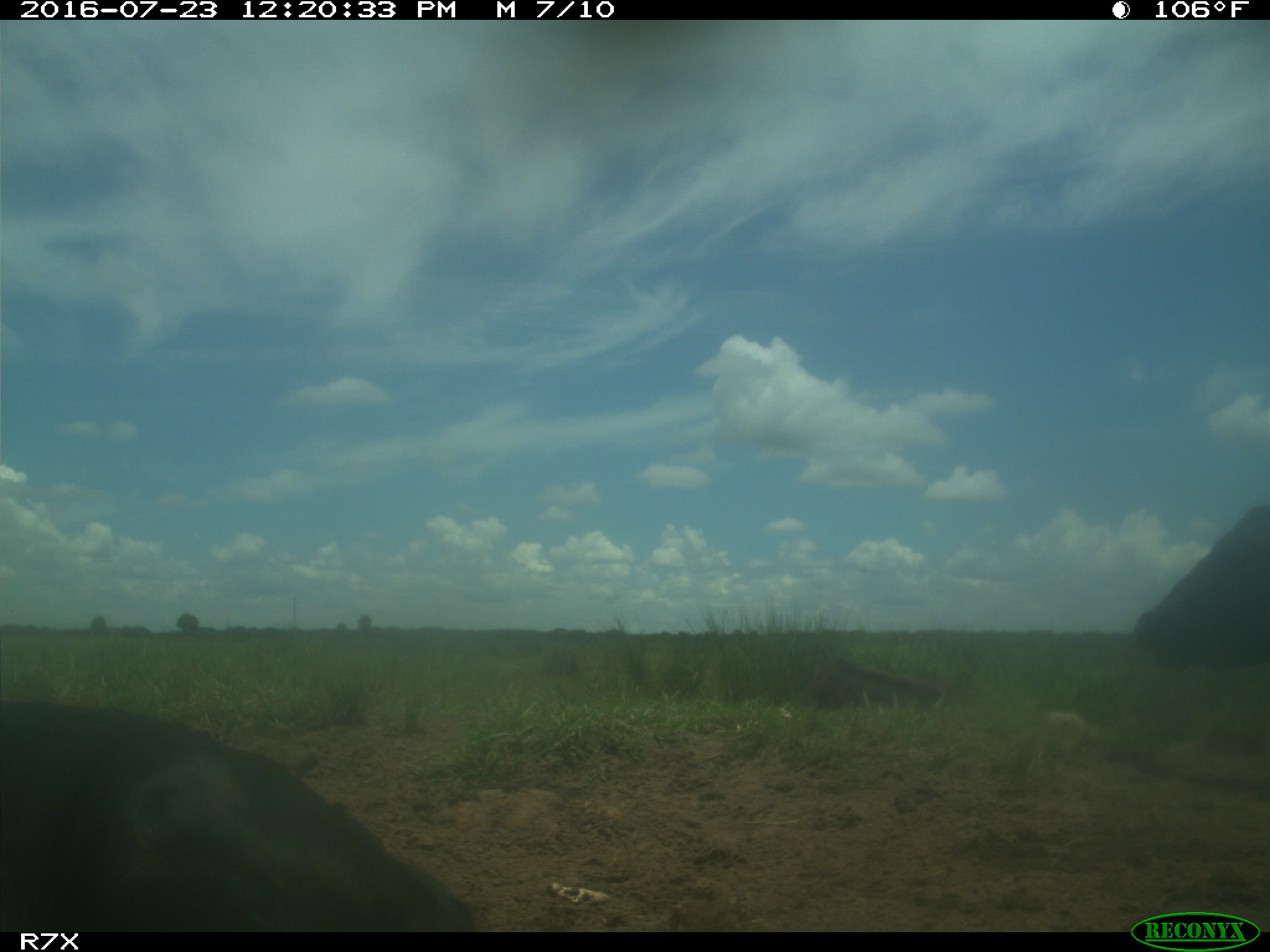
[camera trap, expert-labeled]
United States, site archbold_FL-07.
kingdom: Animalia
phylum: Chordata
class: Mammalia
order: Artiodactyla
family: Bovidae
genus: Bos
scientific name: Bos taurus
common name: domestic cow